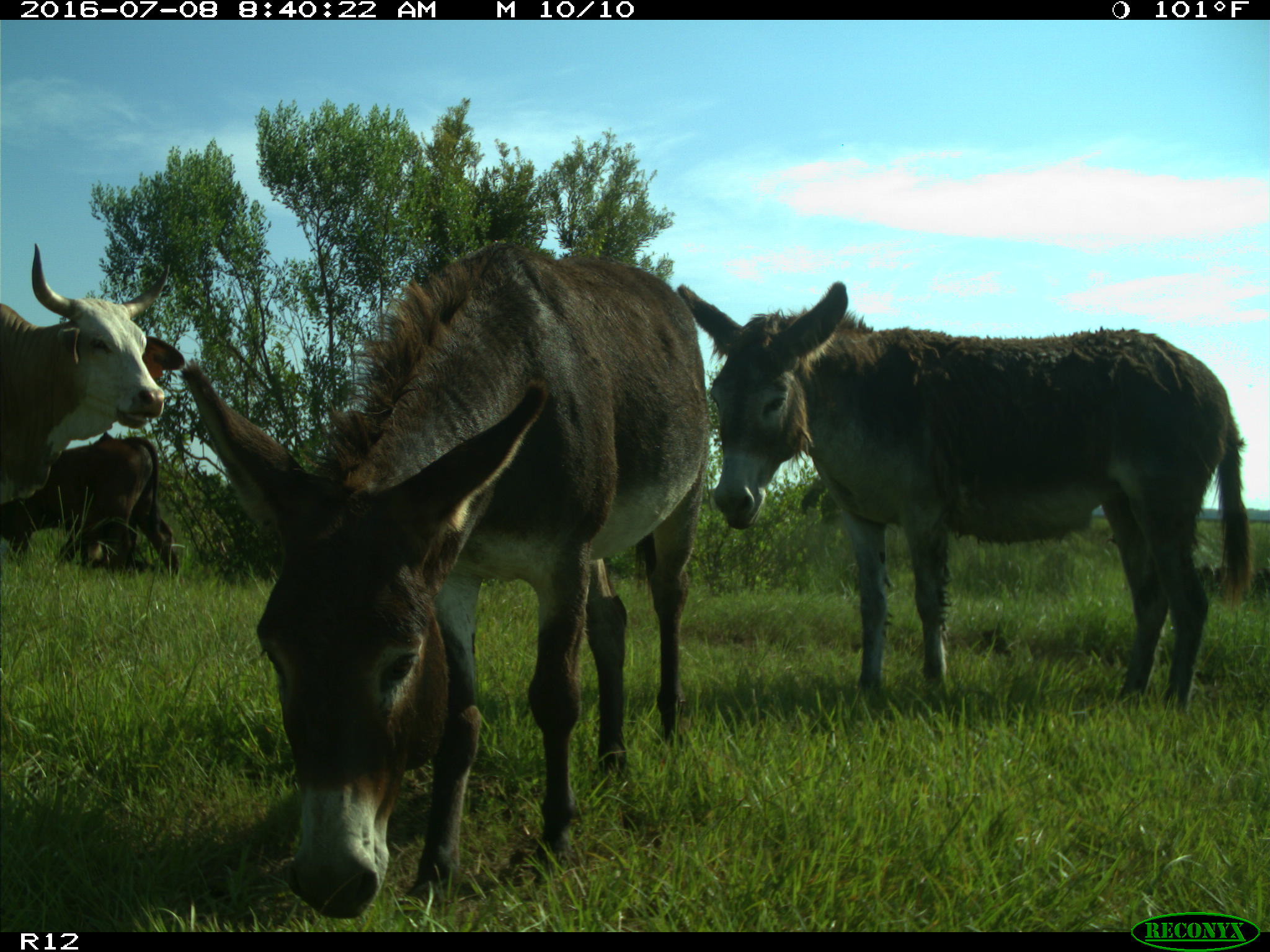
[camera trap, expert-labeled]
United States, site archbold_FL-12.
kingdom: Animalia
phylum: Chordata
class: Mammalia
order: Artiodactyla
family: Bovidae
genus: Bos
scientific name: Bos taurus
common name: domestic cow